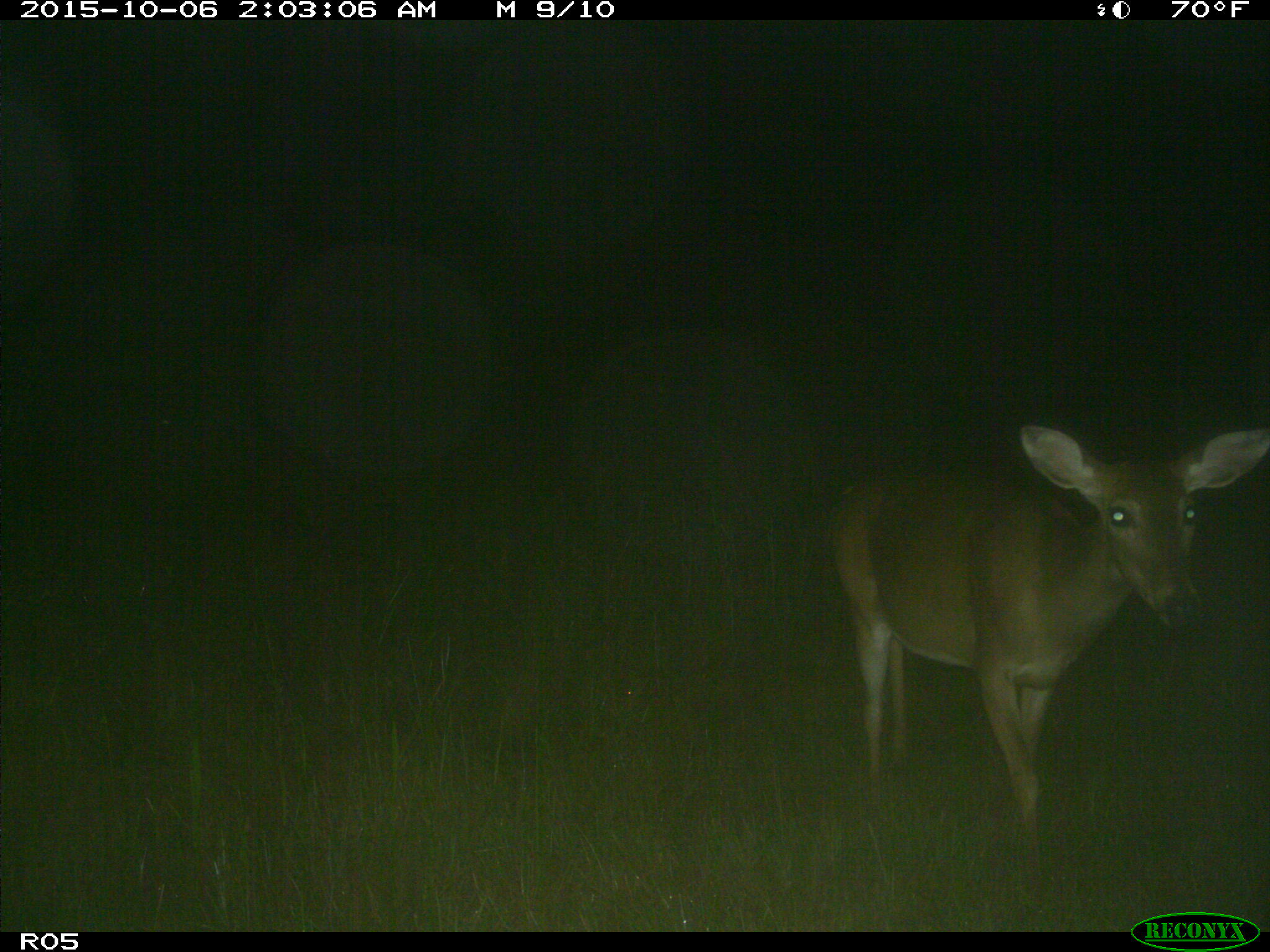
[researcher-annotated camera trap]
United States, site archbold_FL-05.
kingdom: Animalia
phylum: Chordata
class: Mammalia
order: Artiodactyla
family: Cervidae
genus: Odocoileus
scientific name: Odocoileus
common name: deer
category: unidentified deer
Unidentified deer (deer) (Odocoileus).